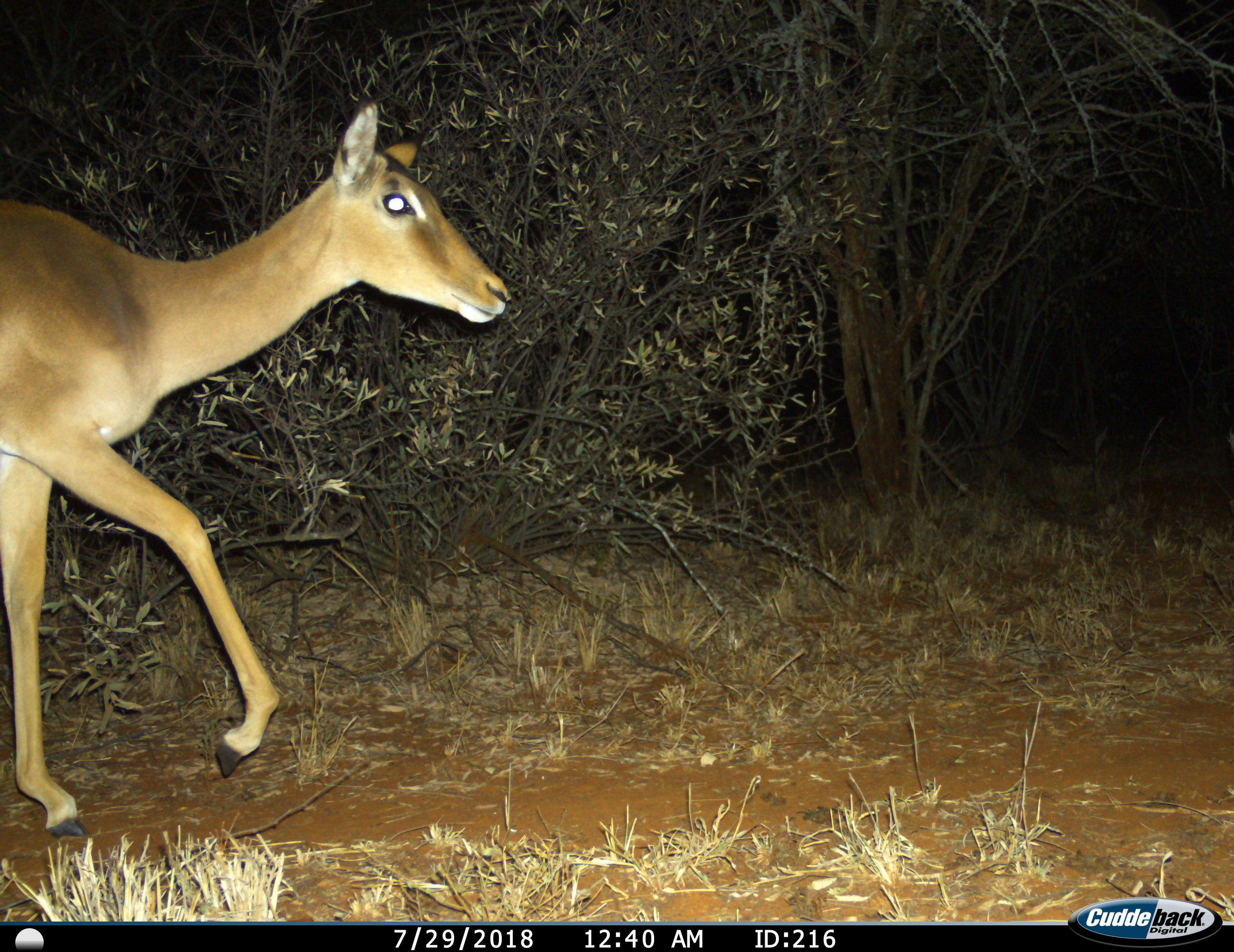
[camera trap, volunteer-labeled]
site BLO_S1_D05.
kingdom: Animalia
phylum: Chordata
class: Mammalia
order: Artiodactyla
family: Bovidae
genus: Aepyceros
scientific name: Aepyceros melampus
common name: impala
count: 1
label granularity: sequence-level